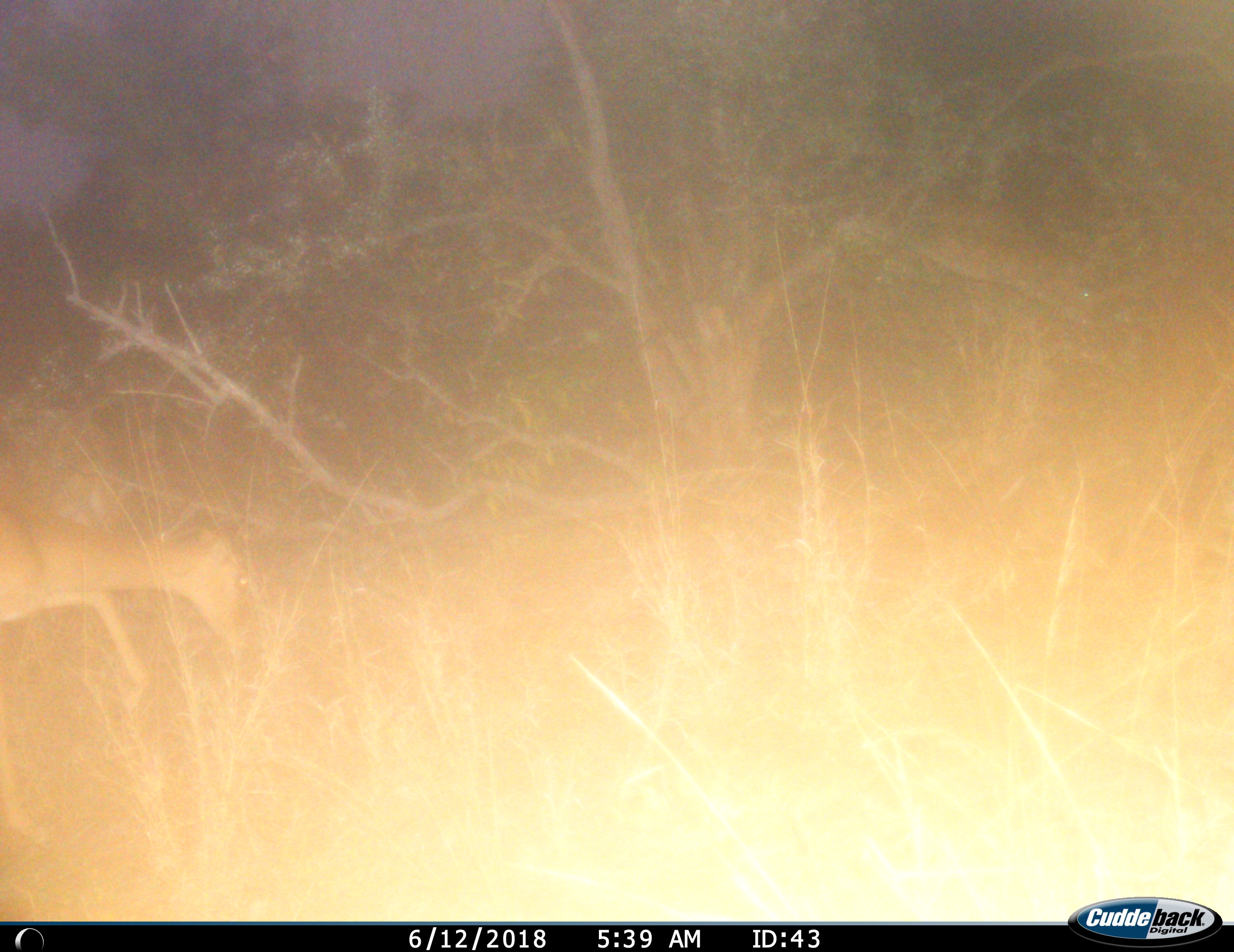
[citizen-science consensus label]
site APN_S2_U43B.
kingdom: Animalia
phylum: Chordata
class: Mammalia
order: Artiodactyla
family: Bovidae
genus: Aepyceros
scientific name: Aepyceros melampus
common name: impala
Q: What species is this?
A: Impala (Aepyceros melampus).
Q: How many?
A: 1.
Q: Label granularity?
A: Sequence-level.